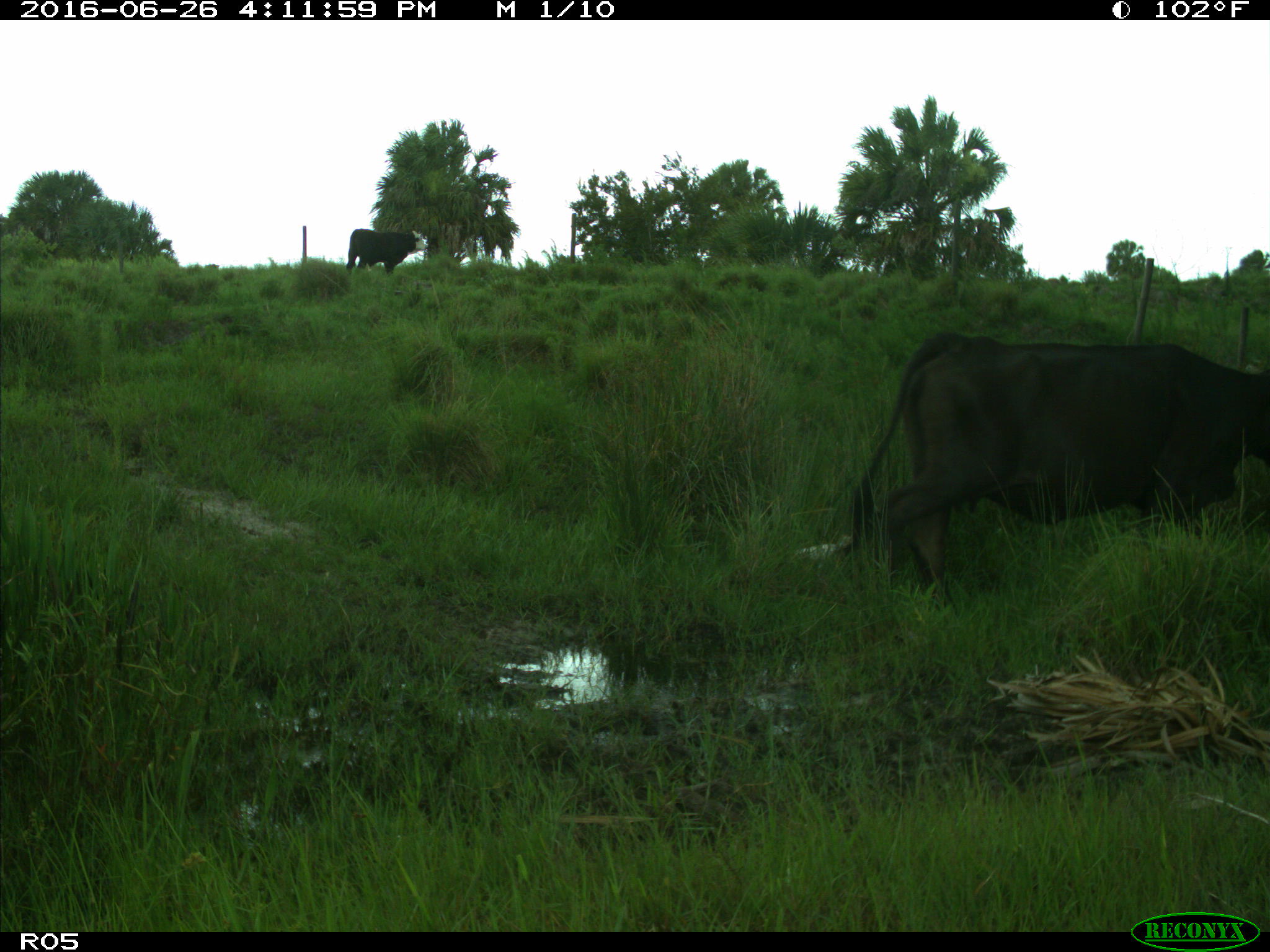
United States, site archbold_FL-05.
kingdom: Animalia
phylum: Chordata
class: Mammalia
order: Artiodactyla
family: Bovidae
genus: Bos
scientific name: Bos taurus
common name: domestic cow